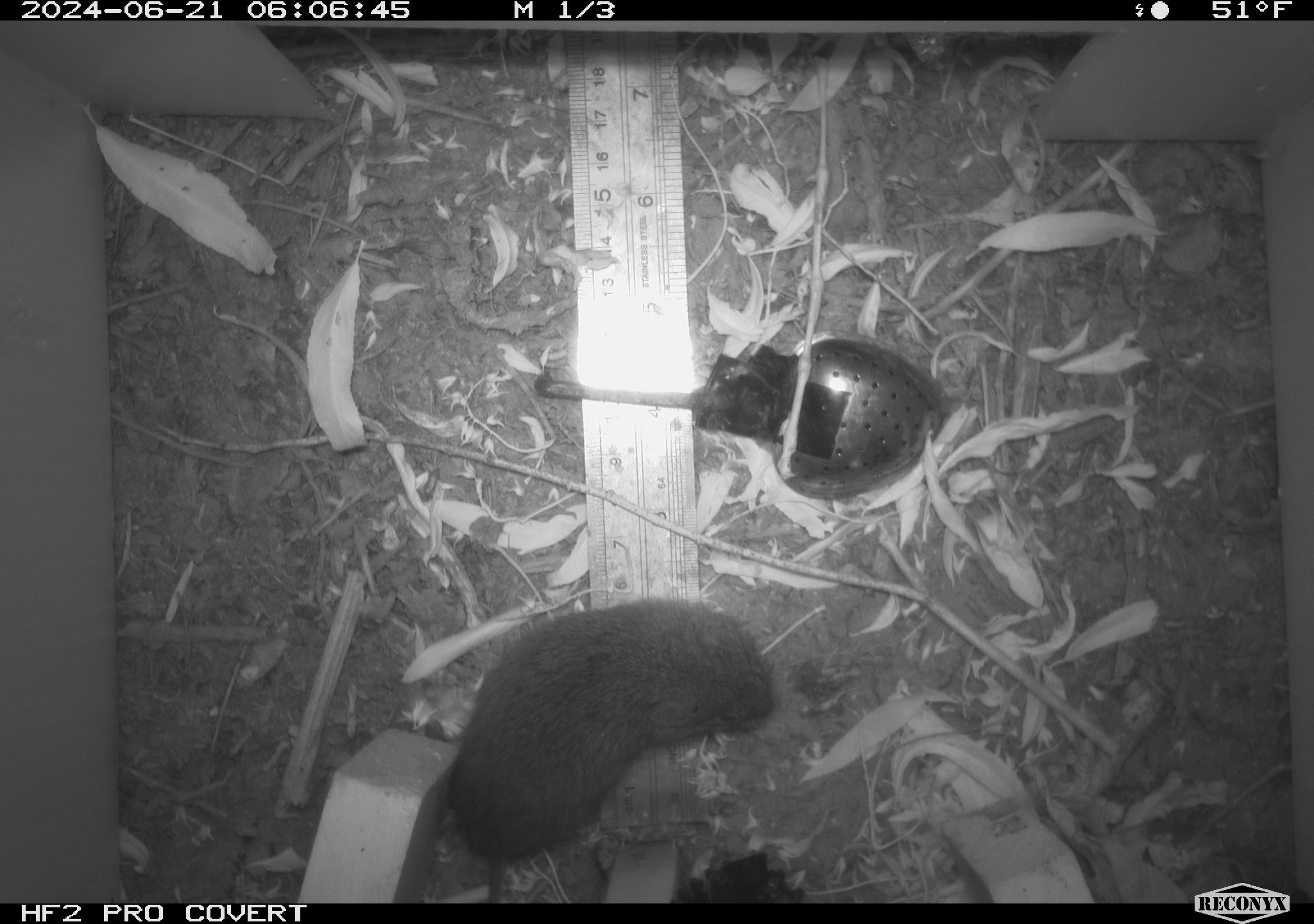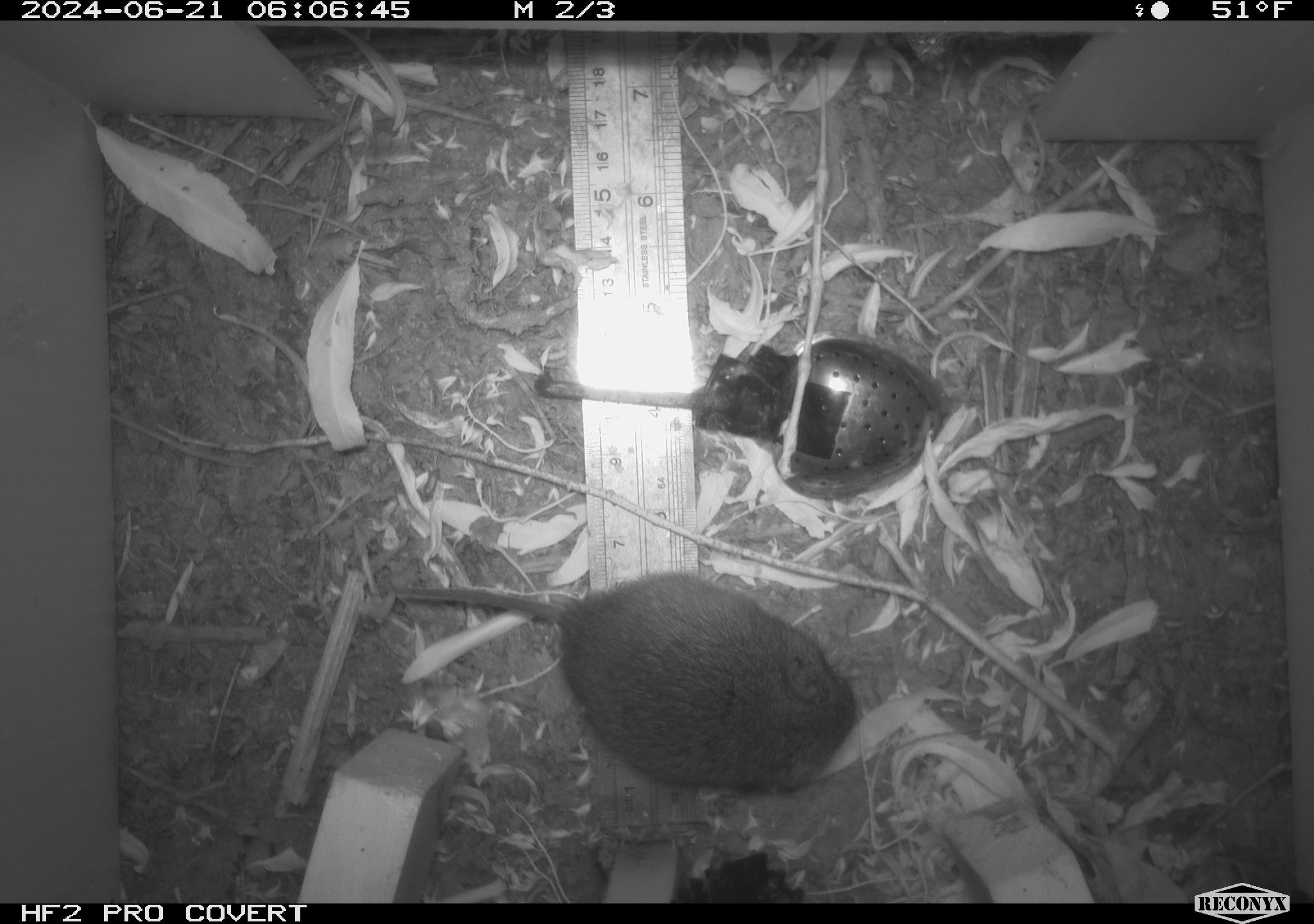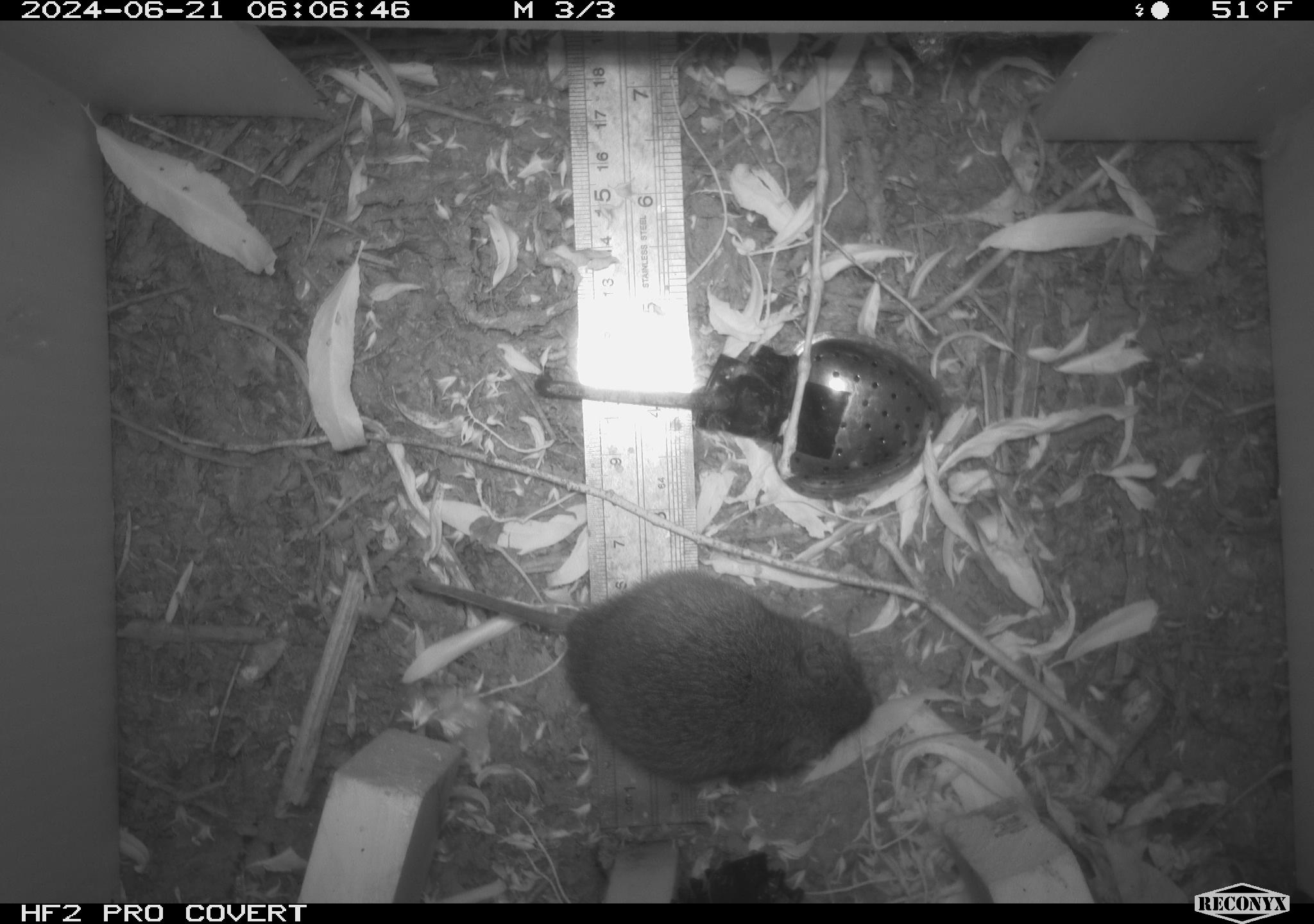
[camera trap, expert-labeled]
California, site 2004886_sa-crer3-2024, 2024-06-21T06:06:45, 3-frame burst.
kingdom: Animalia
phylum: Chordata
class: Mammalia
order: Rodentia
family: Cricetidae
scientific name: Arvicolinae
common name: voles, lemmings, and muskrats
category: arvicolinae subfamily